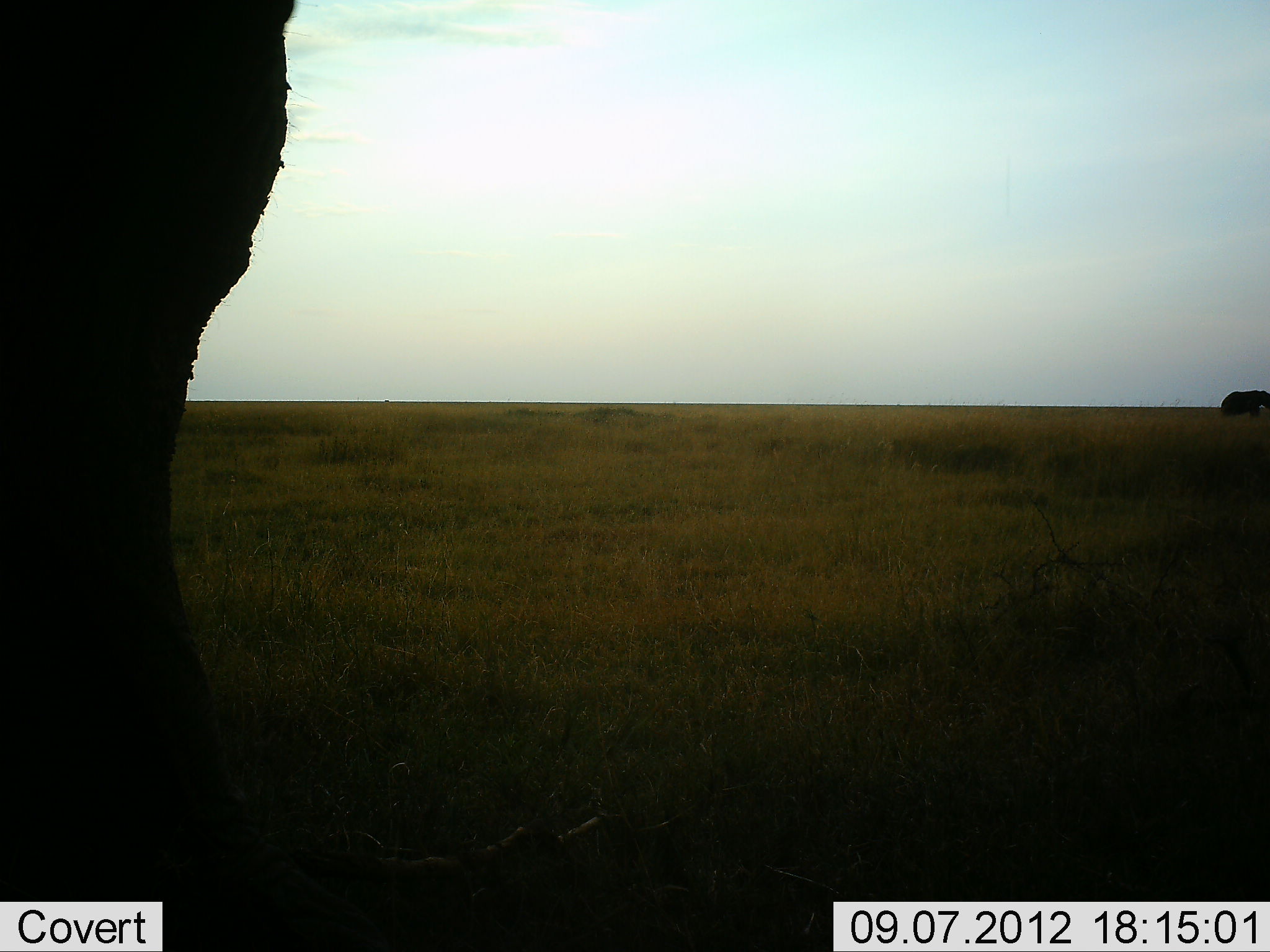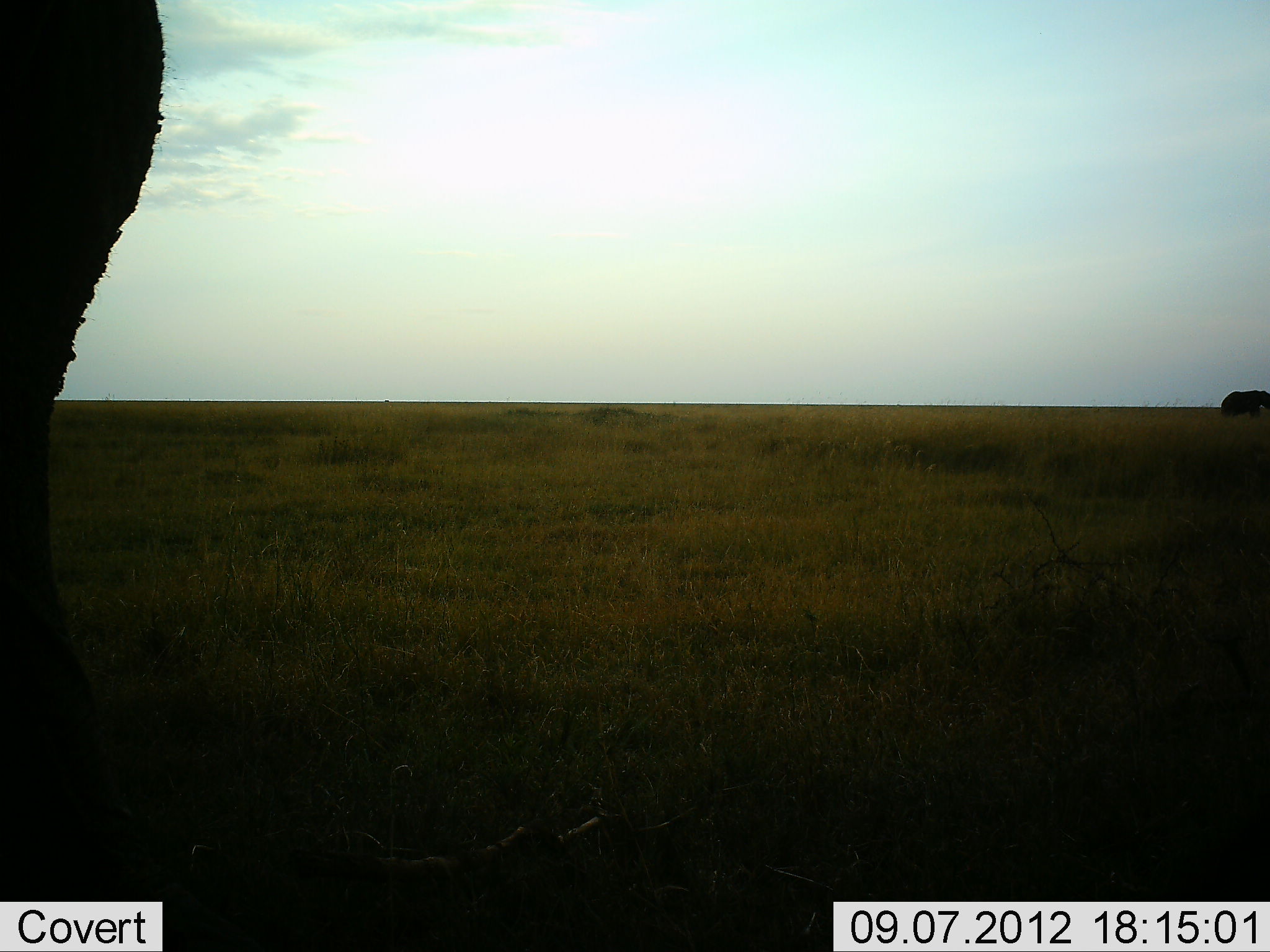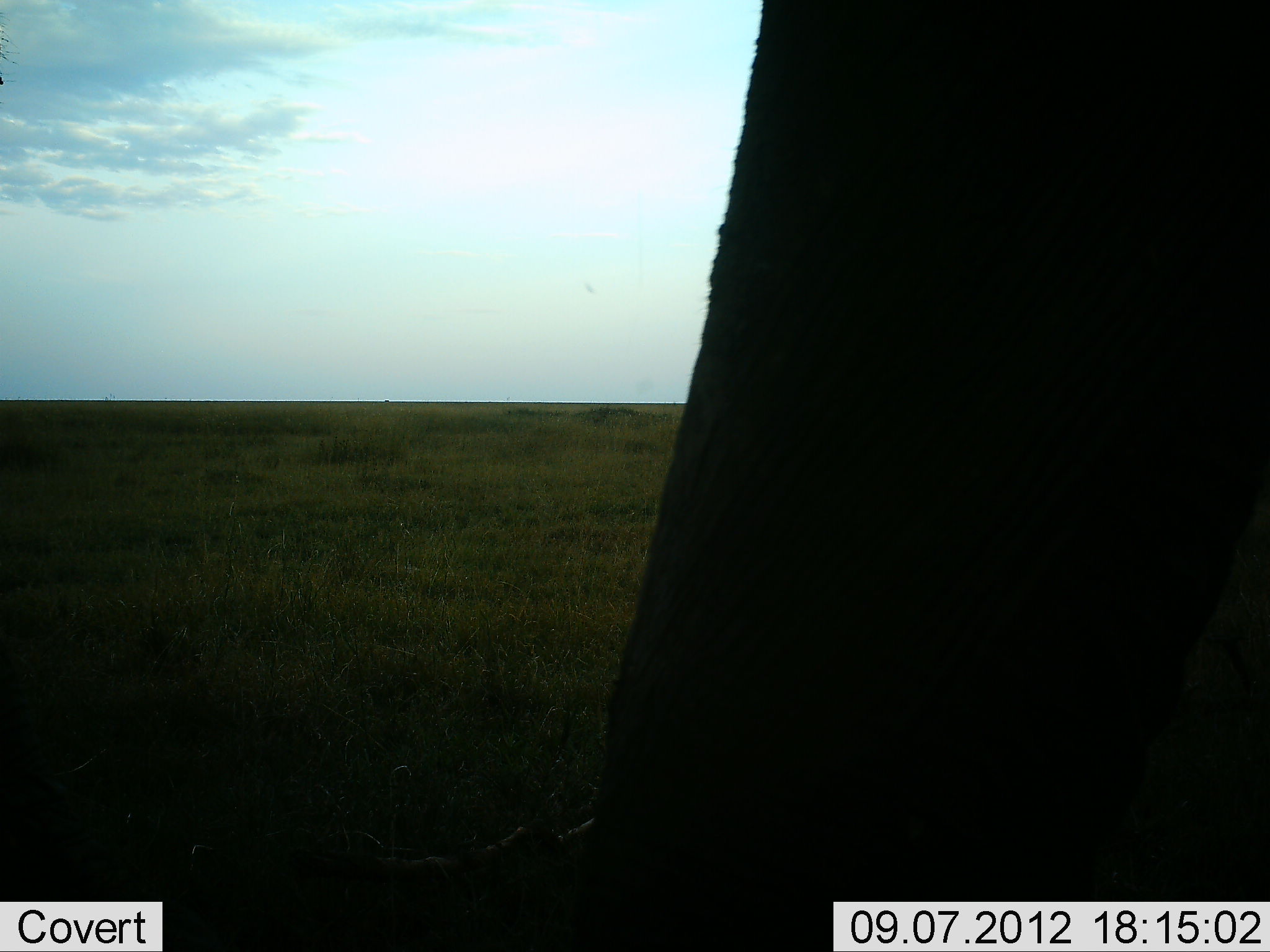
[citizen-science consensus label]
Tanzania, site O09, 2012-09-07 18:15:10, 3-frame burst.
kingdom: Animalia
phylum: Chordata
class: Mammalia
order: Proboscidea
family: Elephantidae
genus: Loxodonta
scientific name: Loxodonta africana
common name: african bush elephant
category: elephant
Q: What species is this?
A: Elephant (african bush elephant) (Loxodonta africana).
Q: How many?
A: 2.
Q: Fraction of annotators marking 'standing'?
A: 30%.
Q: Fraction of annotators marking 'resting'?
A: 0%.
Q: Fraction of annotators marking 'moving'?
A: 90%.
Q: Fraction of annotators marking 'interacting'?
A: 0%.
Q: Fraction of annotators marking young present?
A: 0%.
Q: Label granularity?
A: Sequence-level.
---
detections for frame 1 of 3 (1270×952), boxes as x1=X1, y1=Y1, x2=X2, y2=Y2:
animal: x1=0, y1=0, x2=397, y2=952; x1=1219, y1=388, x2=1270, y2=421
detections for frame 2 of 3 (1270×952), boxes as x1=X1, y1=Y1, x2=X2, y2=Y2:
animal: x1=0, y1=0, x2=166, y2=903; x1=1221, y1=388, x2=1270, y2=419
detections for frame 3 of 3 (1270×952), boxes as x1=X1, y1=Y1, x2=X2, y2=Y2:
animal: x1=585, y1=0, x2=1270, y2=951